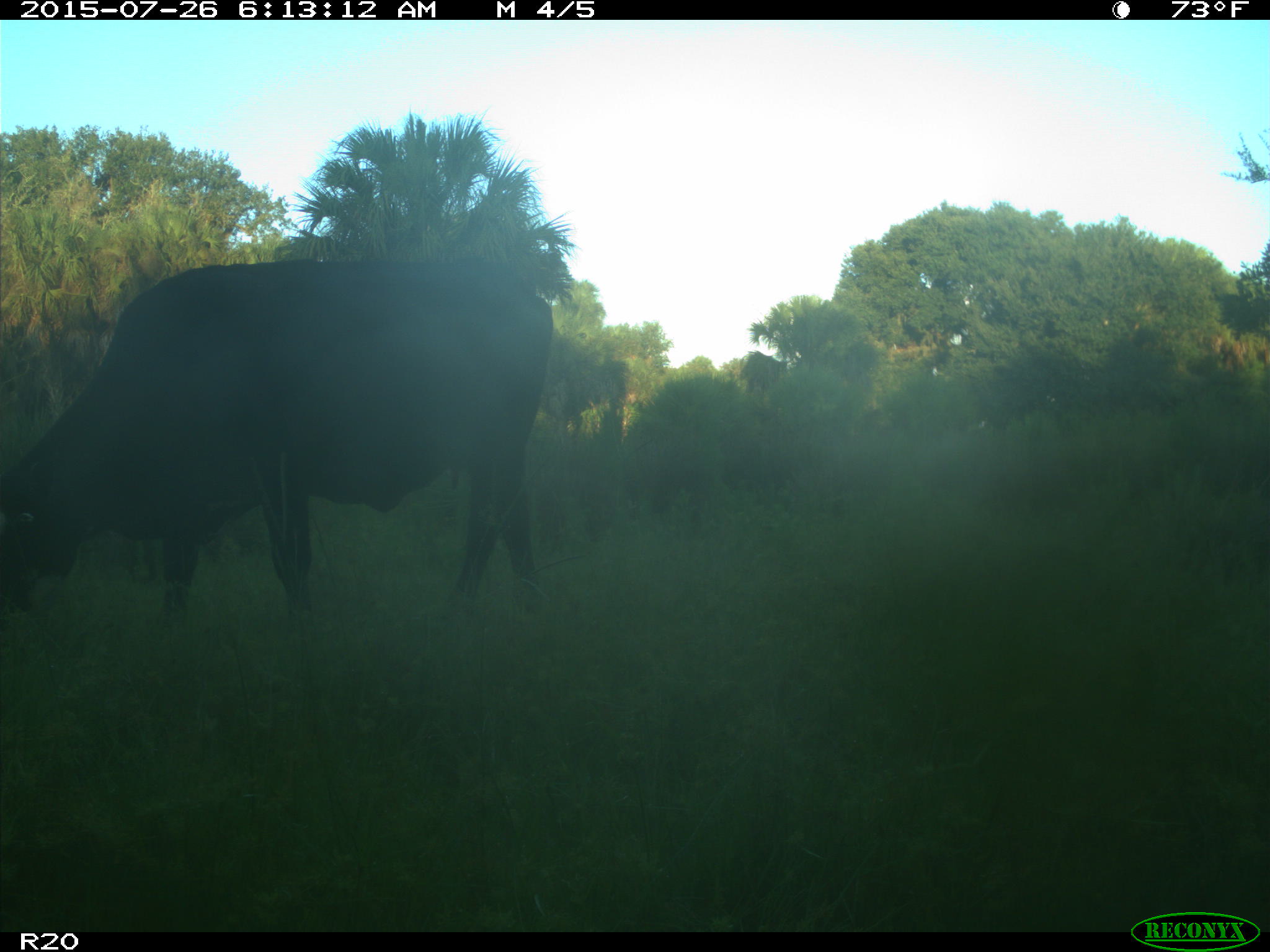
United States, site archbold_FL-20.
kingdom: Animalia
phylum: Chordata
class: Mammalia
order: Artiodactyla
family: Bovidae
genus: Bos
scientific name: Bos taurus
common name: domestic cow